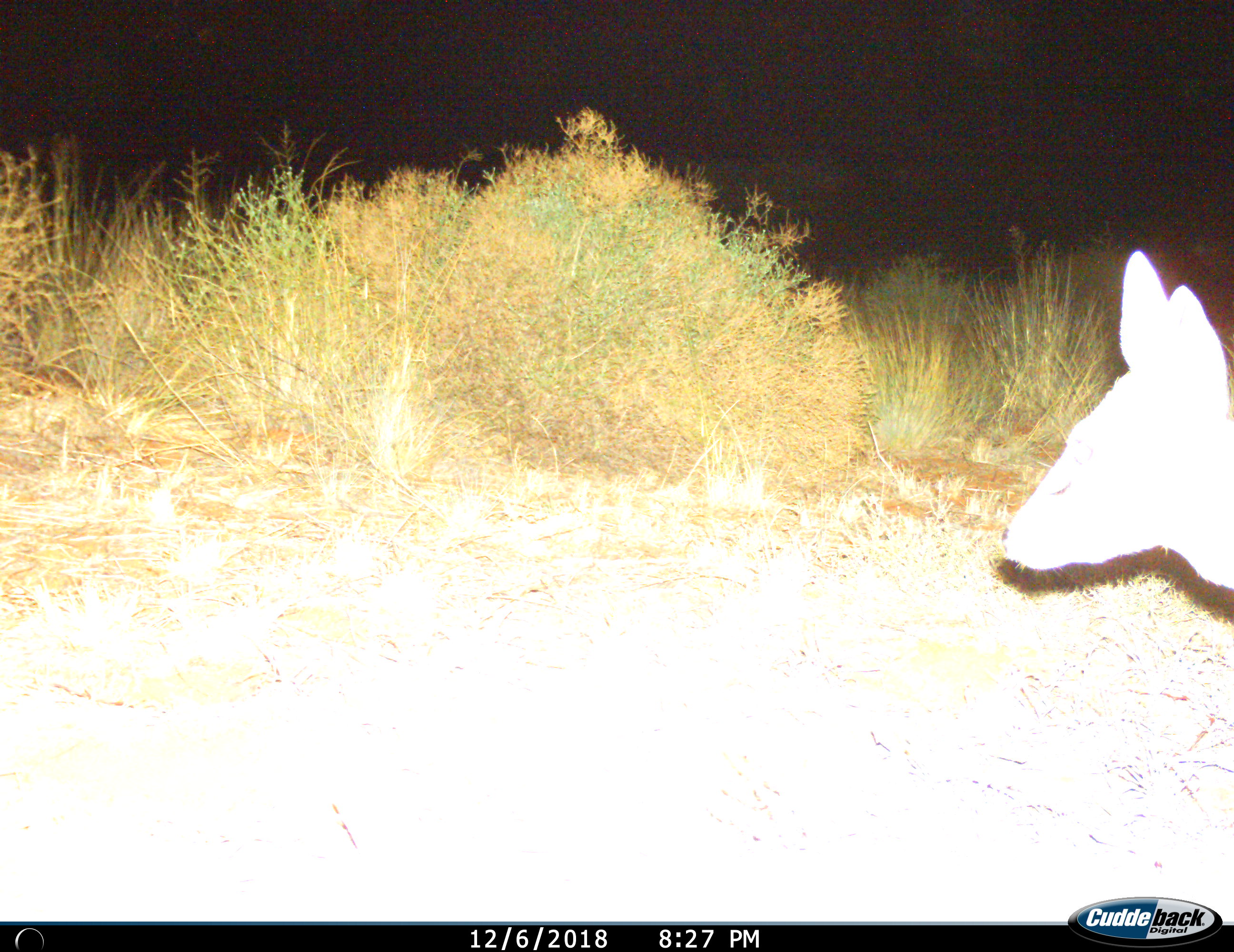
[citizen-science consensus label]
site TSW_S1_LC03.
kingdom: Animalia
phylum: Chordata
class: Mammalia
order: Artiodactyla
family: Bovidae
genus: Sylvicapra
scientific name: Sylvicapra grimmia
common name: common duiker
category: duikercommongrey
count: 1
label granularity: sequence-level